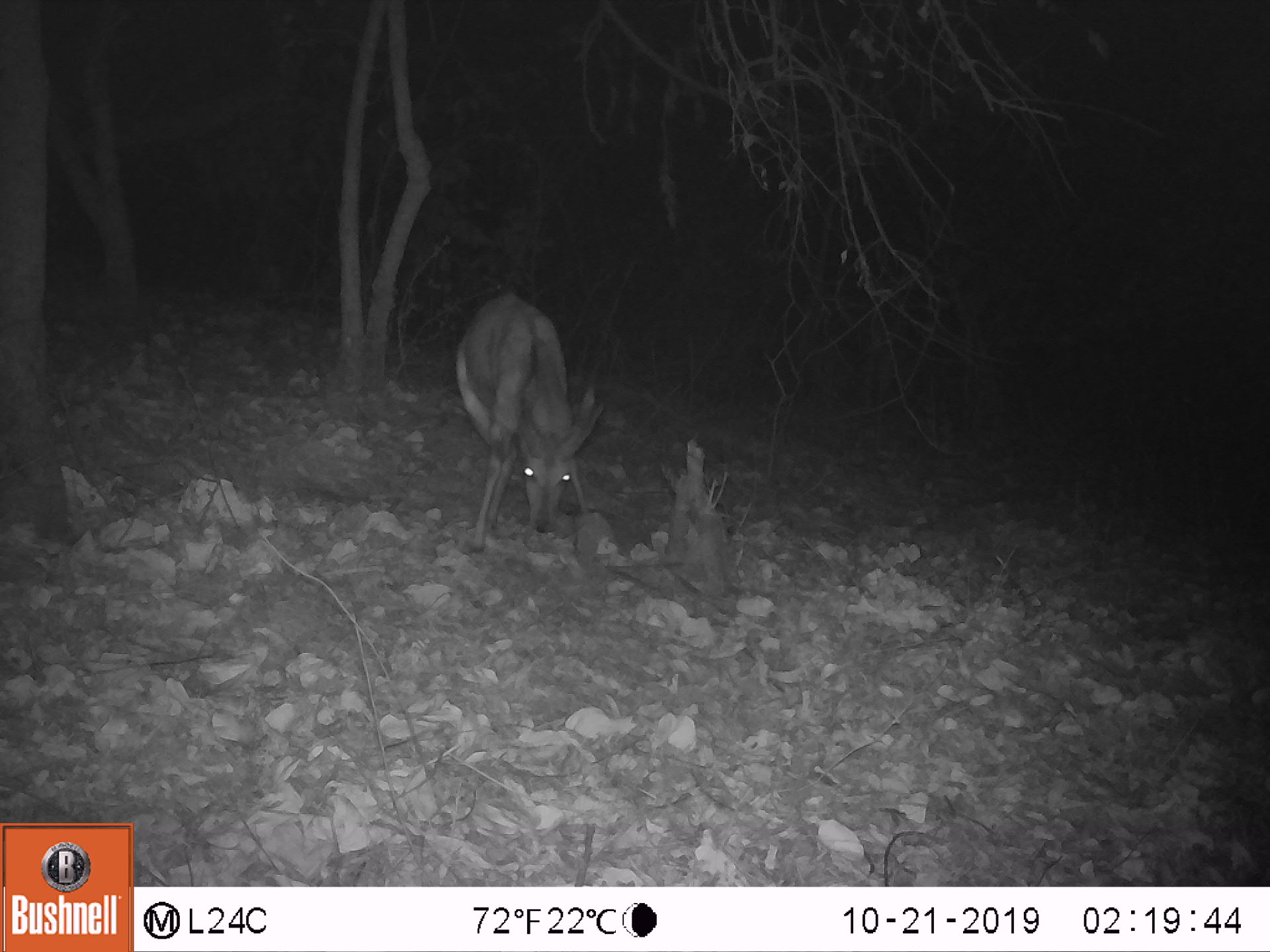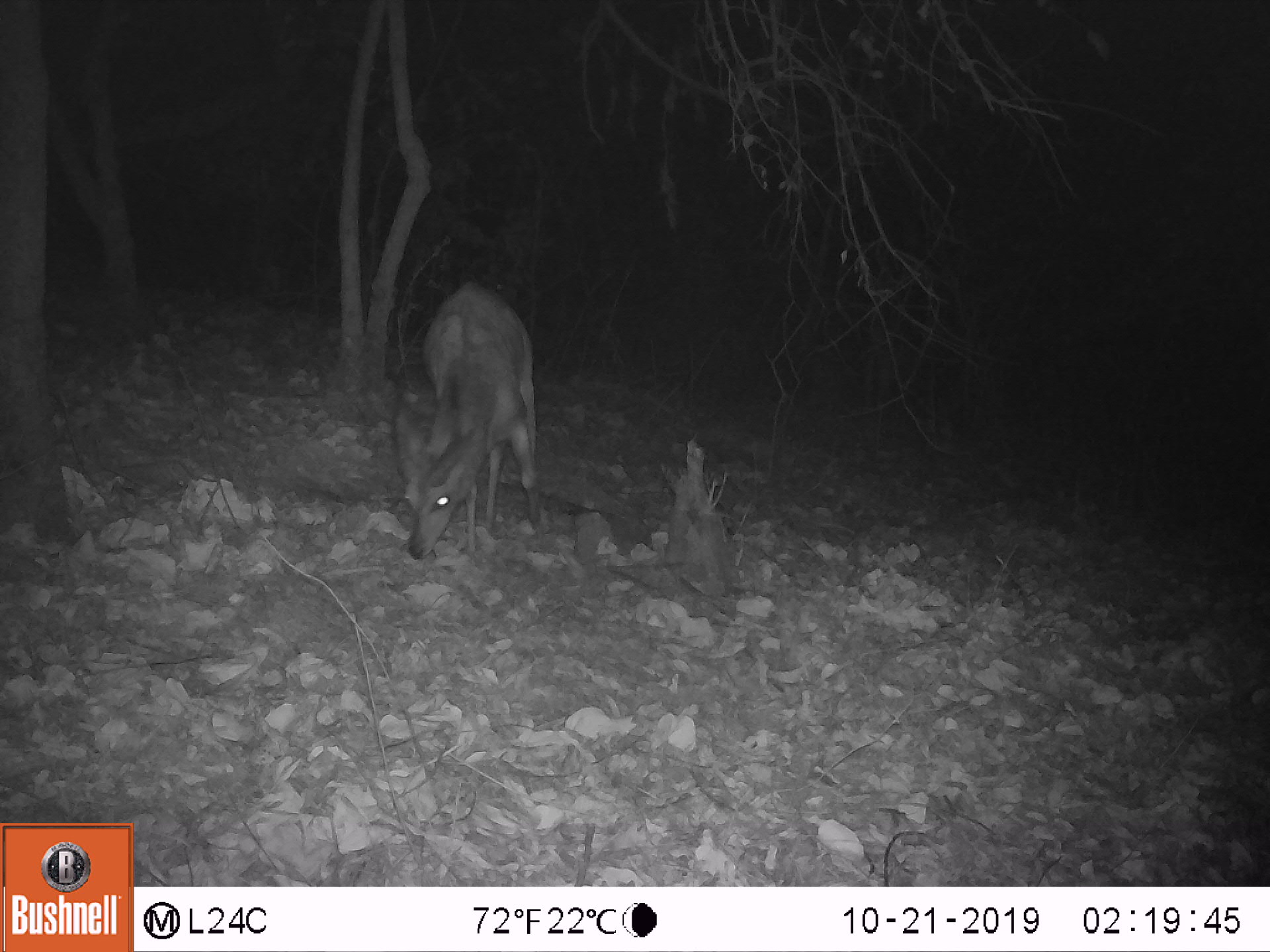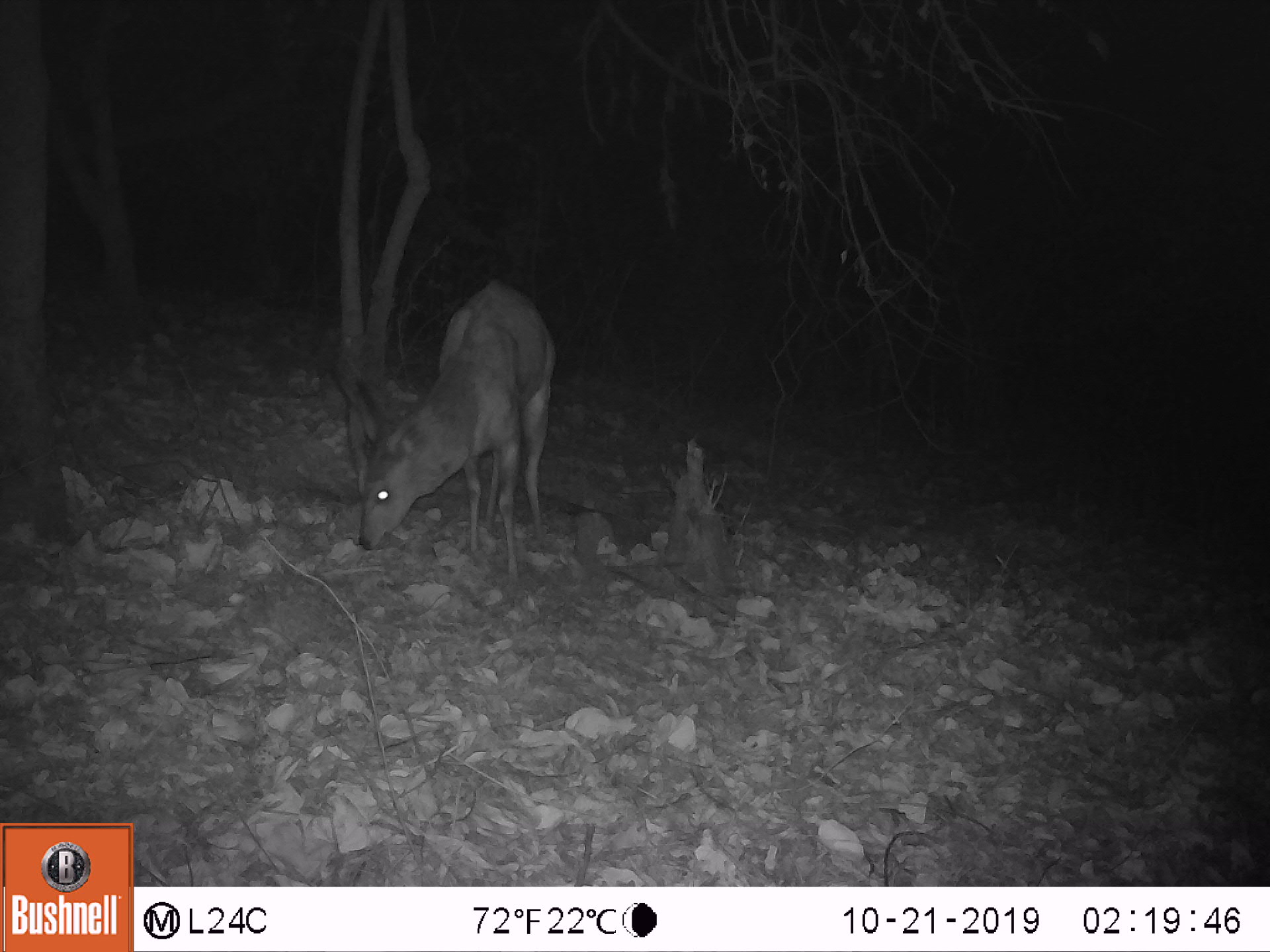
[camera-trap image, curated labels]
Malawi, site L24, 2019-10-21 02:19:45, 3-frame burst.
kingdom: Animalia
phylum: Chordata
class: Mammalia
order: Artiodactyla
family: Bovidae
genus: Tragelaphus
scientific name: Tragelaphus sylvaticus sylvaticus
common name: cape bushbuck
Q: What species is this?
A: Cape bushbuck (Tragelaphus sylvaticus sylvaticus).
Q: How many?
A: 1.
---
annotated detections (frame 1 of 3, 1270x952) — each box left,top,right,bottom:
cape bushbuck: 443,278,597,561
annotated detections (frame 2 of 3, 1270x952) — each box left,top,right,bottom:
cape bushbuck: 384,265,558,565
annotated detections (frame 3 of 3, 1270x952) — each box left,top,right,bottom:
cape bushbuck: 344,269,567,589